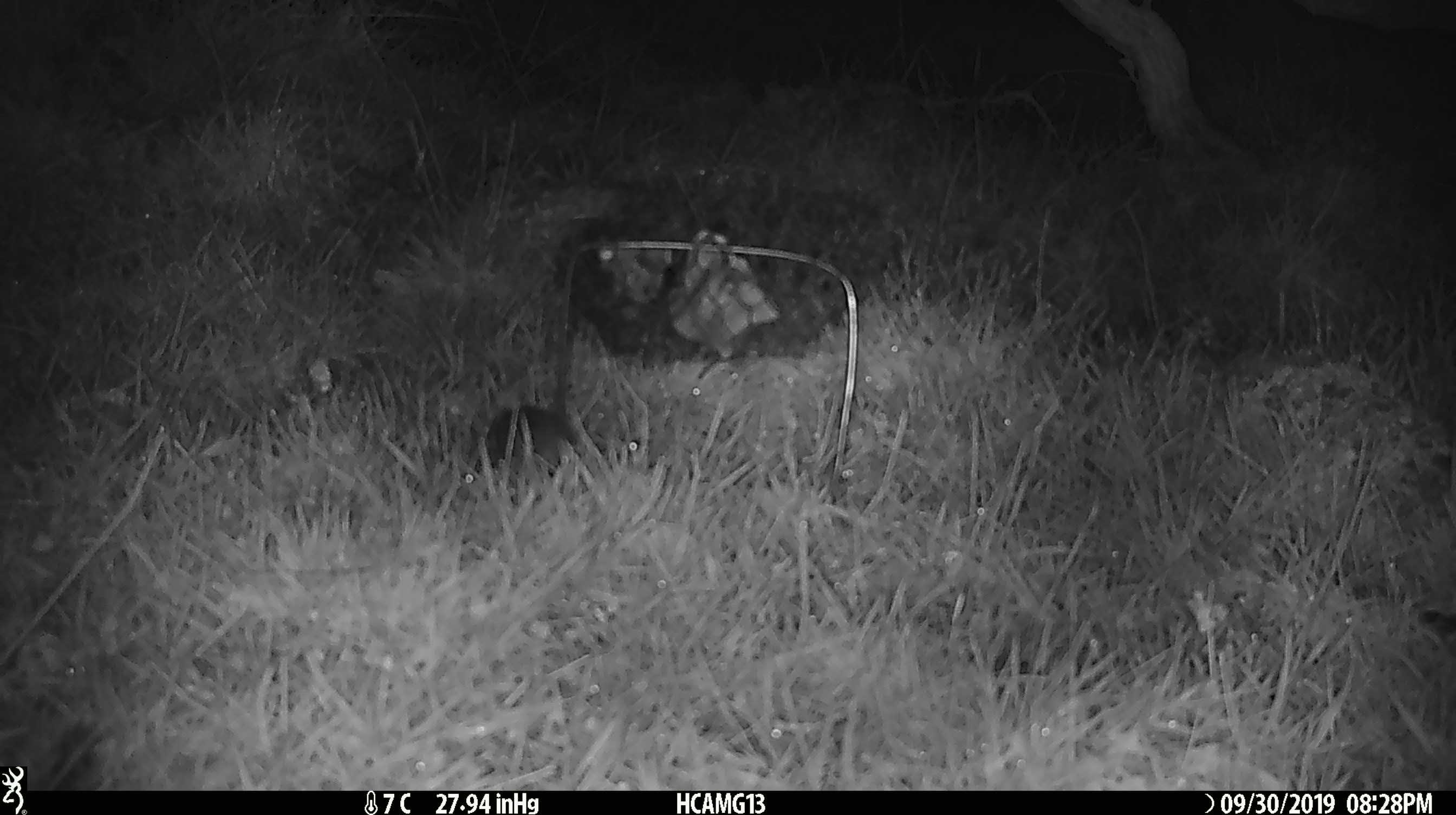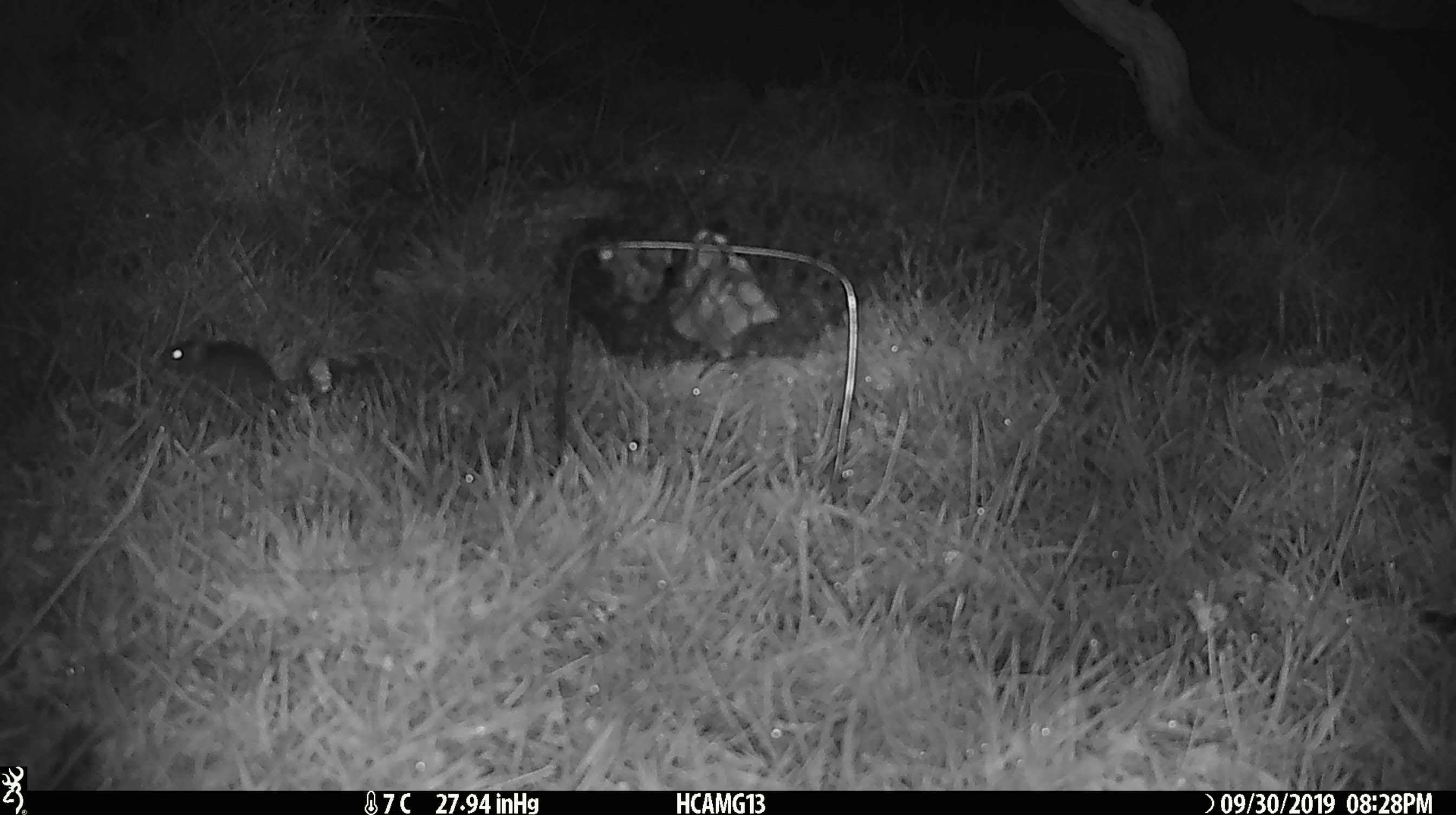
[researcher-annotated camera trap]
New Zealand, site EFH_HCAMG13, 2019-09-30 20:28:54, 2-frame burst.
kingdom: Animalia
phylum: Chordata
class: Mammalia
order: Rodentia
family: Muridae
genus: Mus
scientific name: Mus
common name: mouse